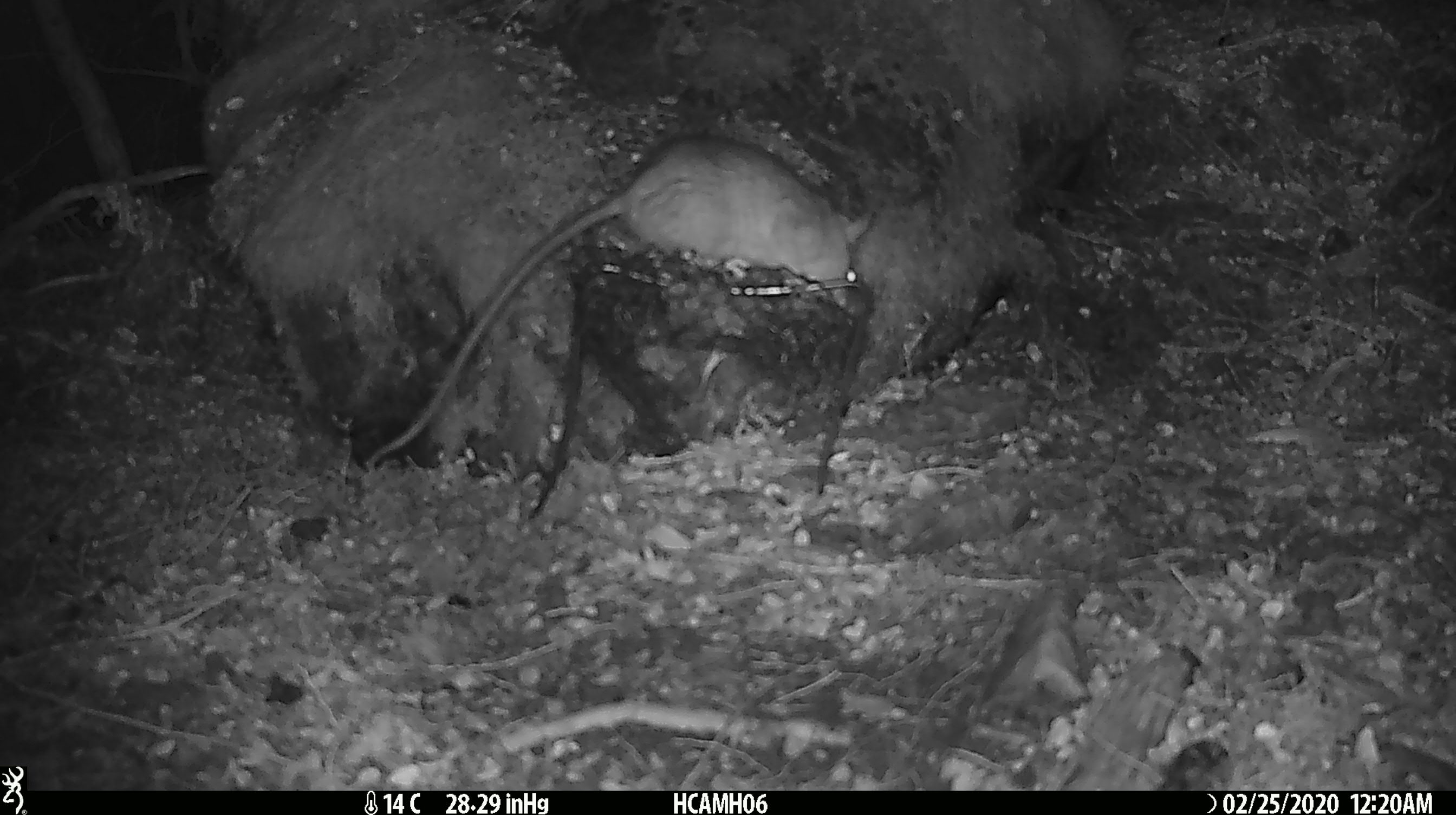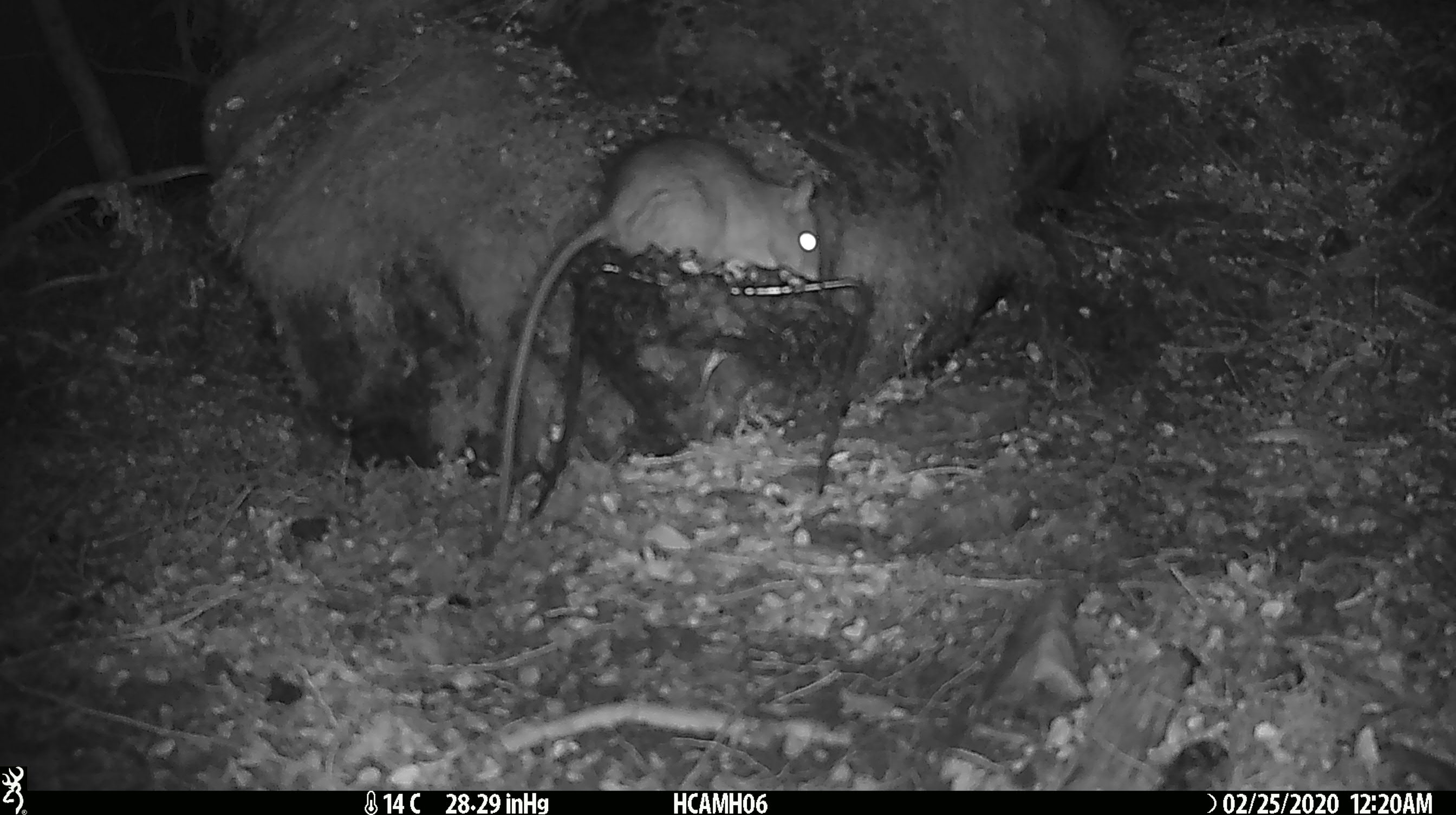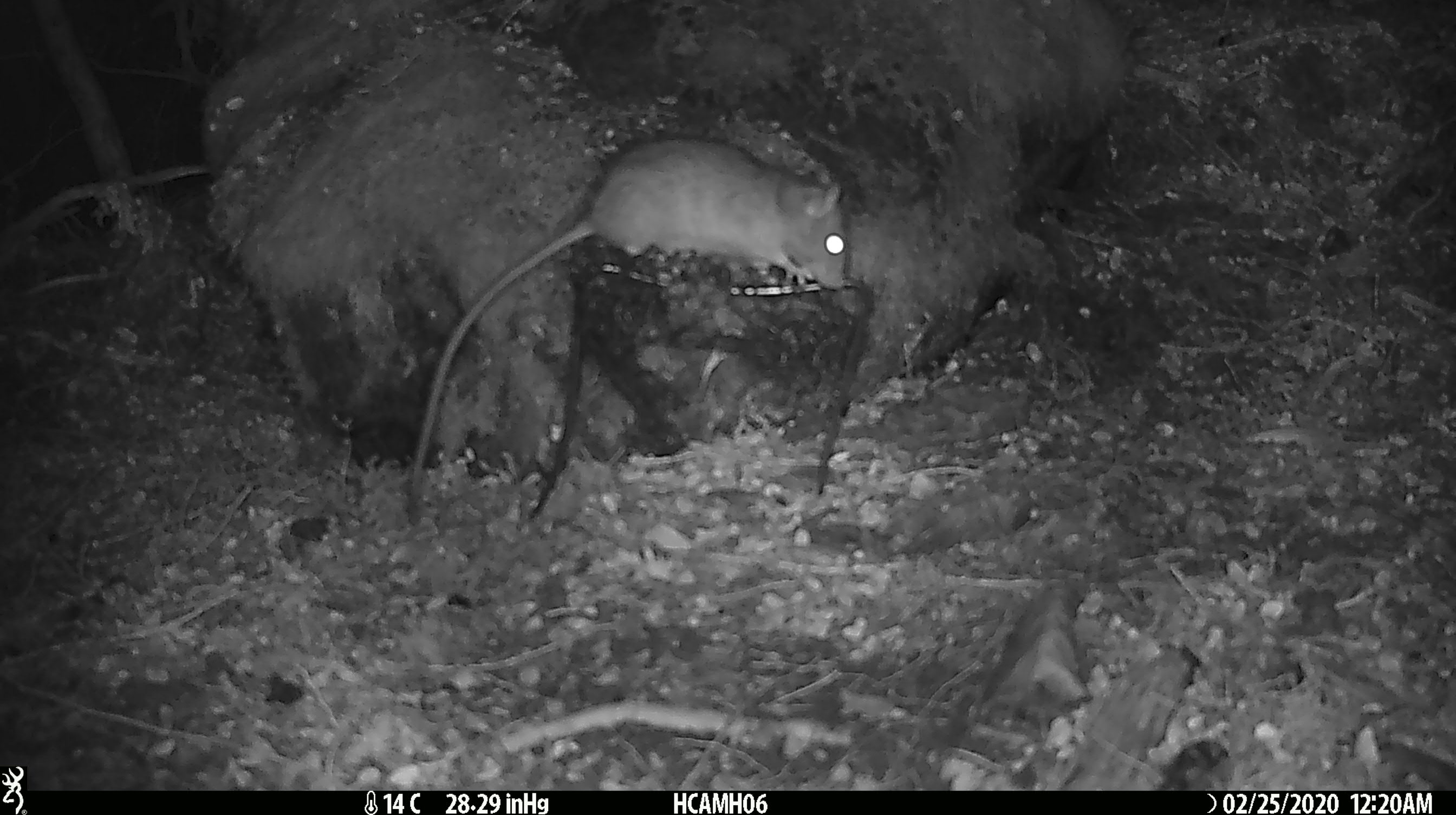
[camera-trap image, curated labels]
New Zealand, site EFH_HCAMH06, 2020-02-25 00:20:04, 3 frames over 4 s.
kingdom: Animalia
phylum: Chordata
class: Mammalia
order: Rodentia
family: Muridae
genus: Rattus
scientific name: Rattus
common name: rat